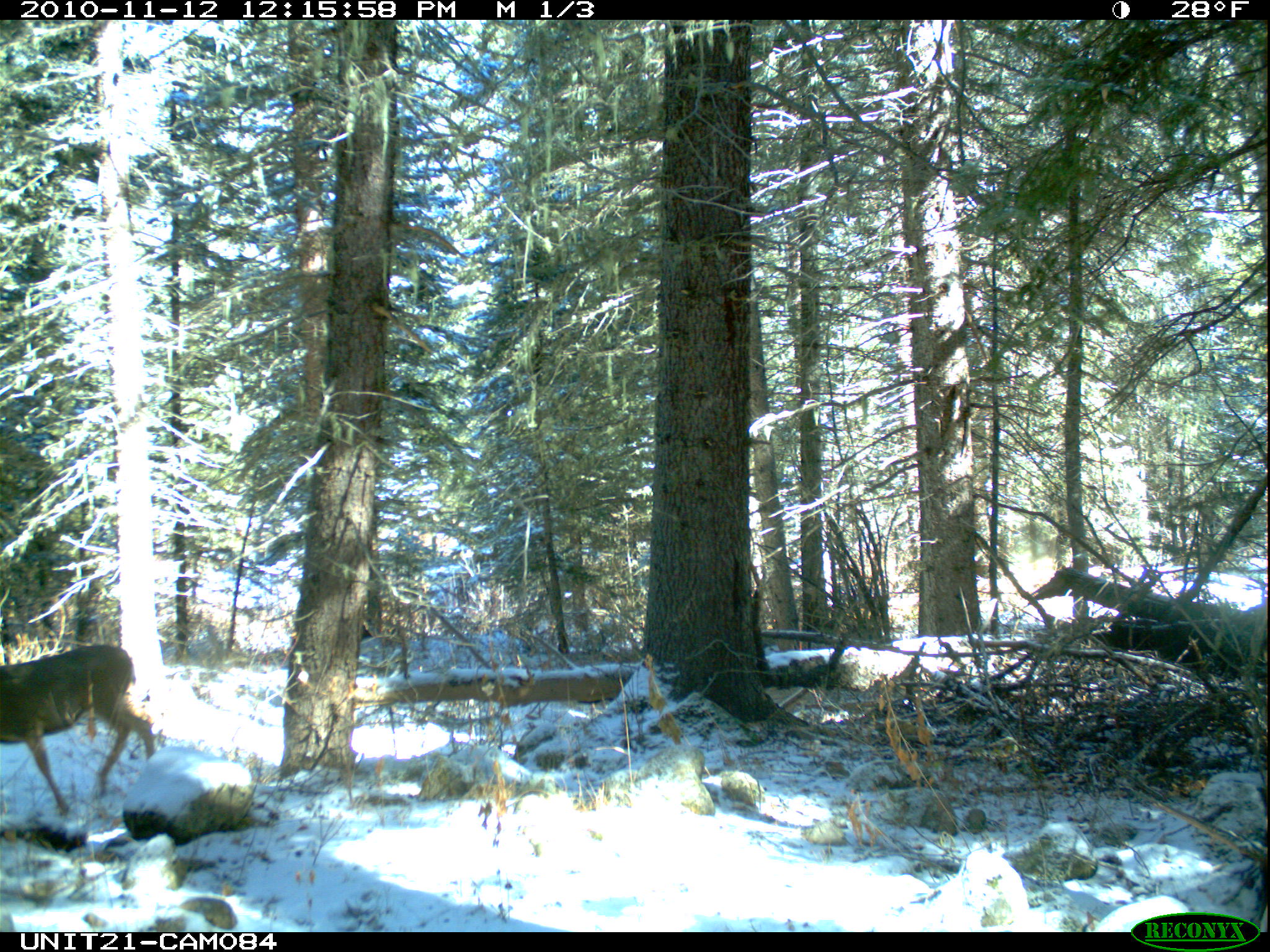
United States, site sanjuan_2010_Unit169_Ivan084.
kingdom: Animalia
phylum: Chordata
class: Mammalia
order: Artiodactyla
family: Cervidae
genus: Odocoileus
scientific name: Odocoileus hemionus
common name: mule deer